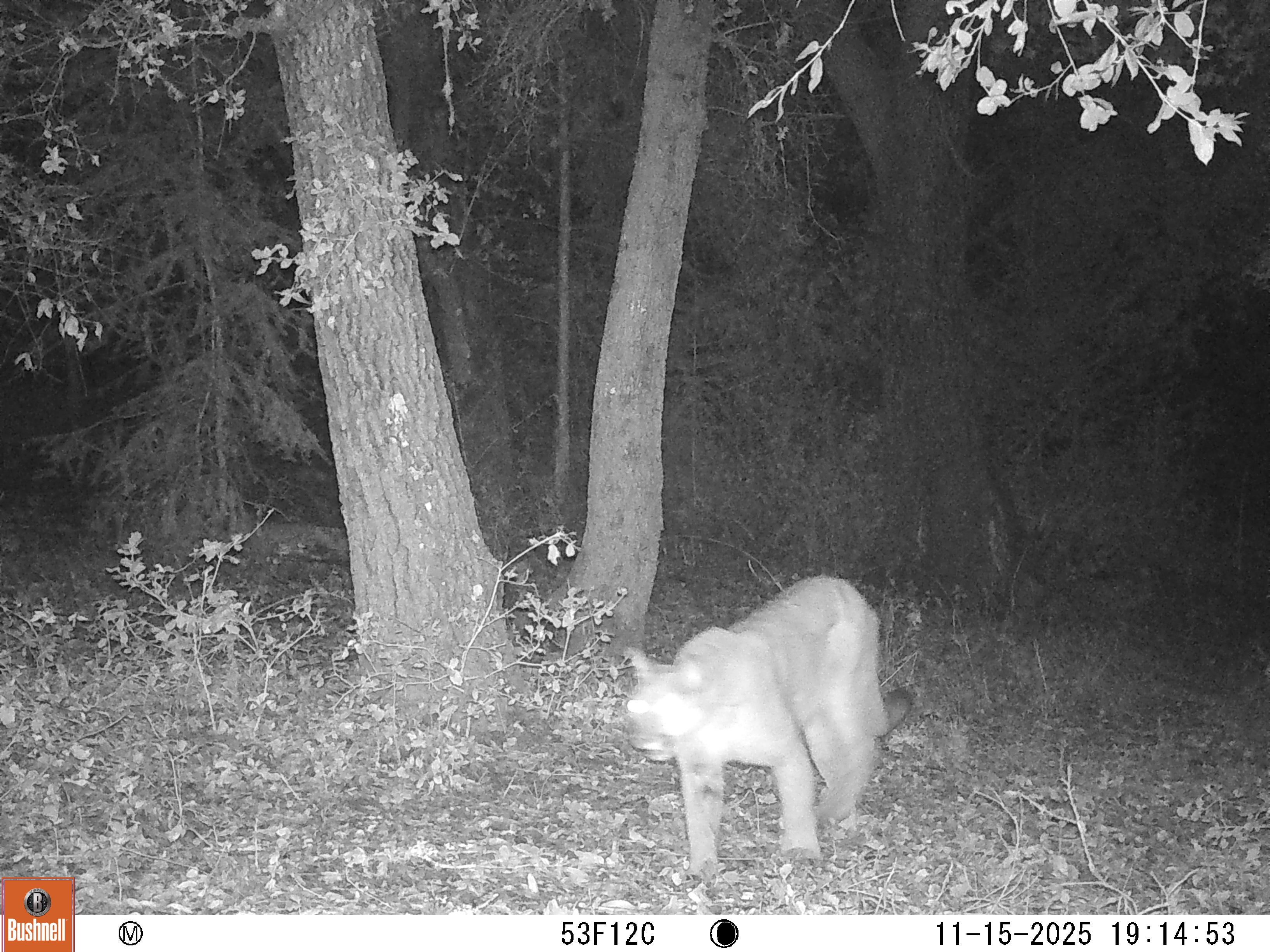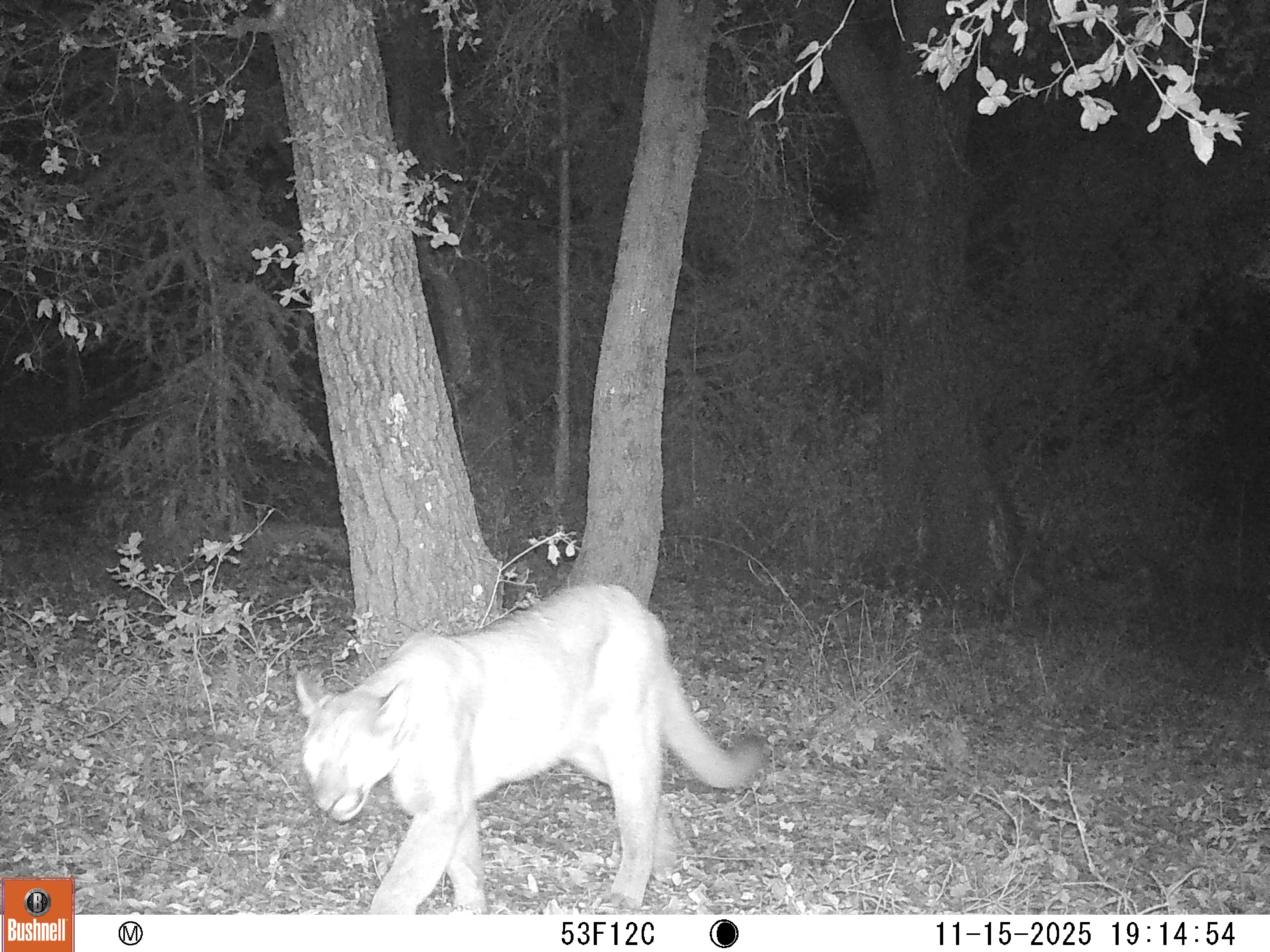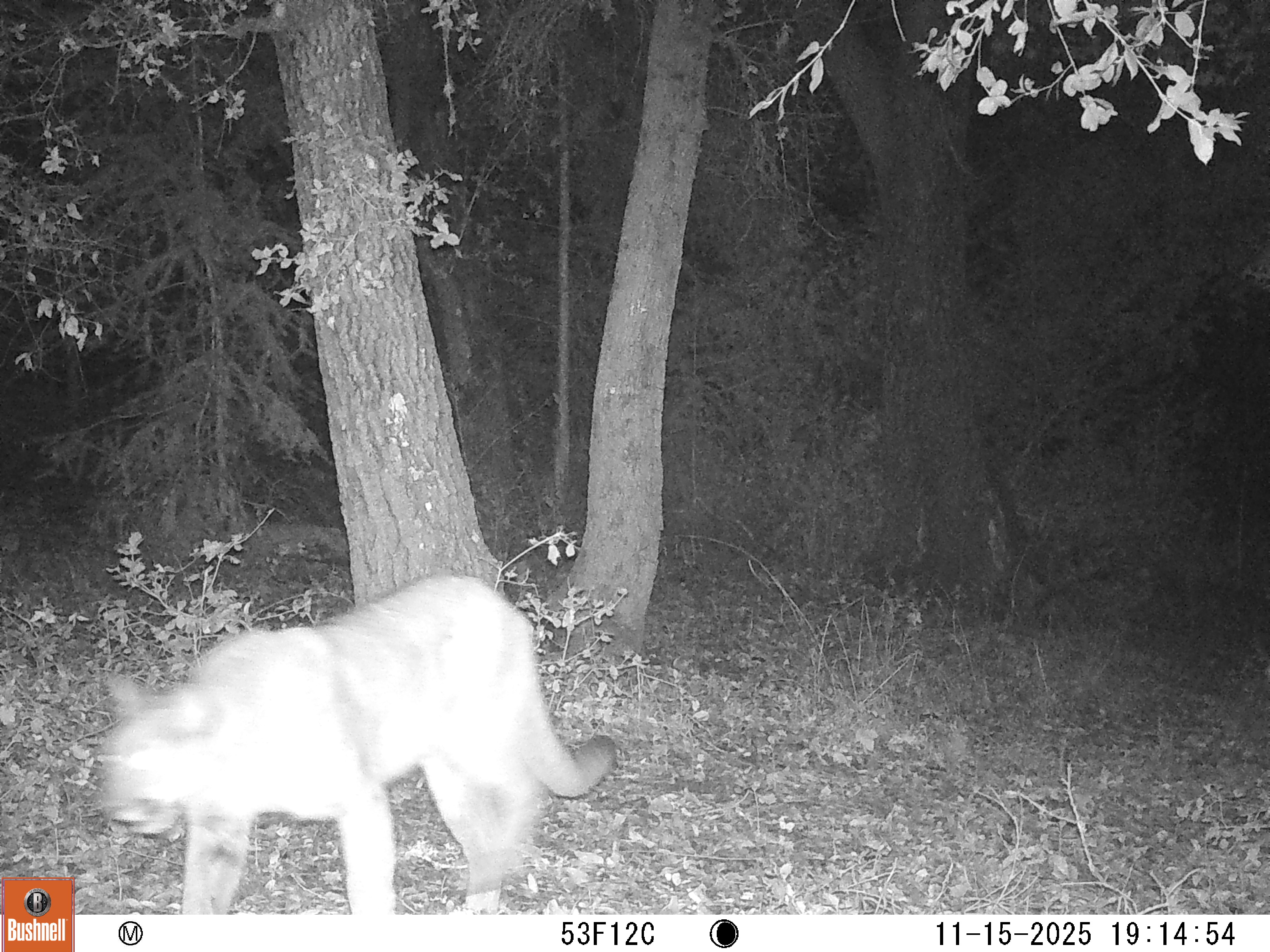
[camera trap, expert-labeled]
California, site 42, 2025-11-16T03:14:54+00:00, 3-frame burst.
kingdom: Animalia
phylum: Chordata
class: Mammalia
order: Carnivora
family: Felidae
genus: Puma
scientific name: Puma concolor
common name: puma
Puma (Puma concolor).